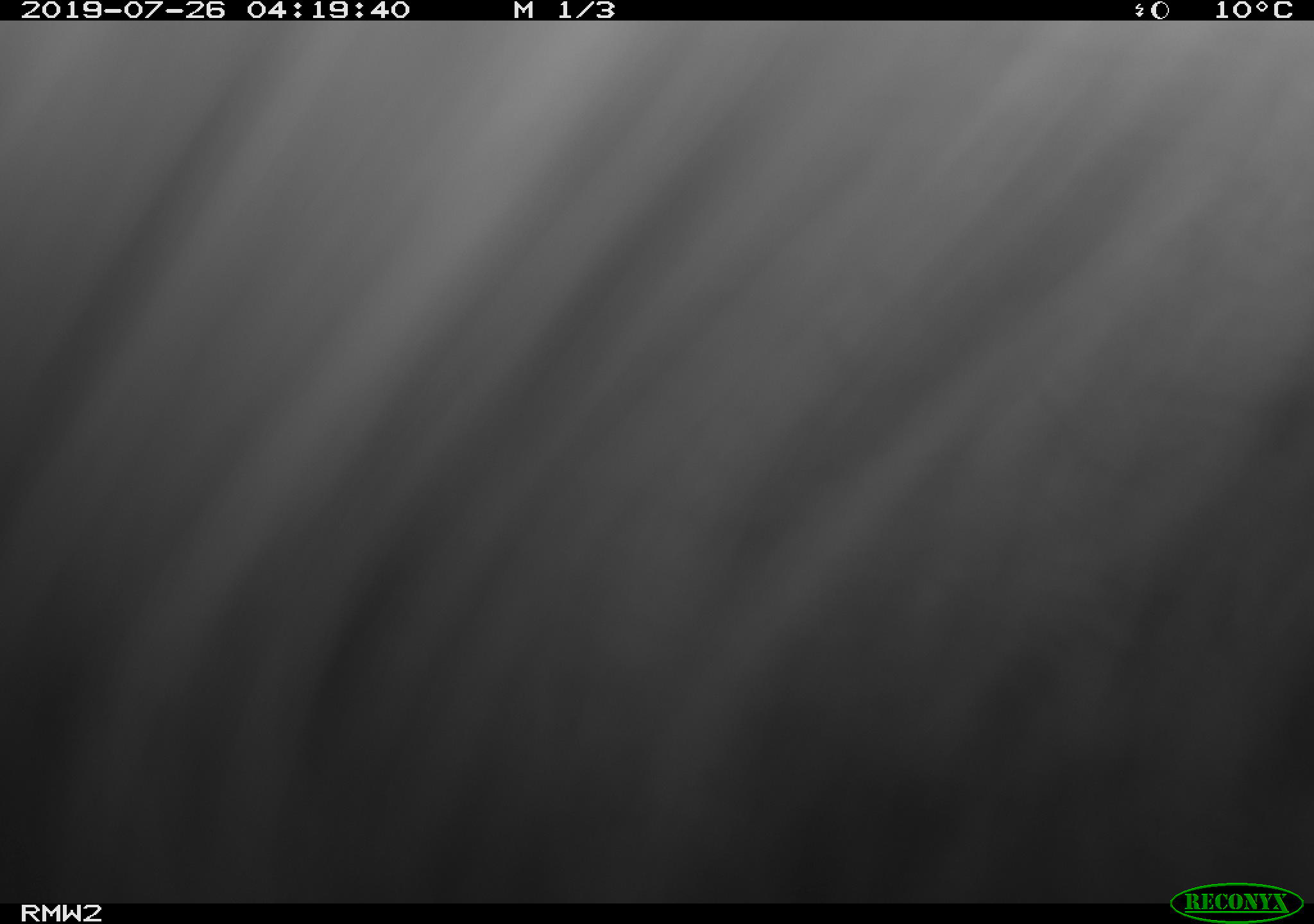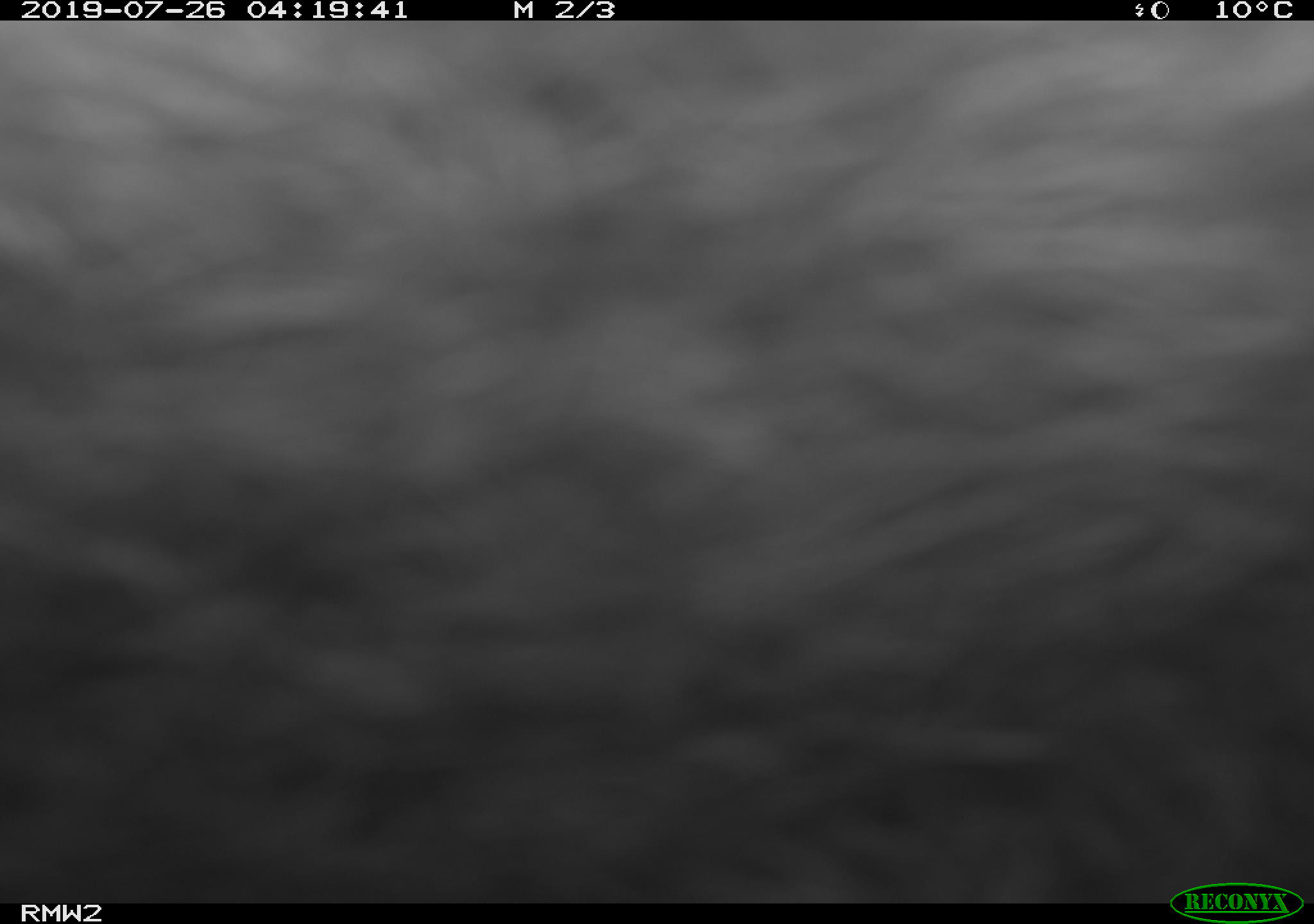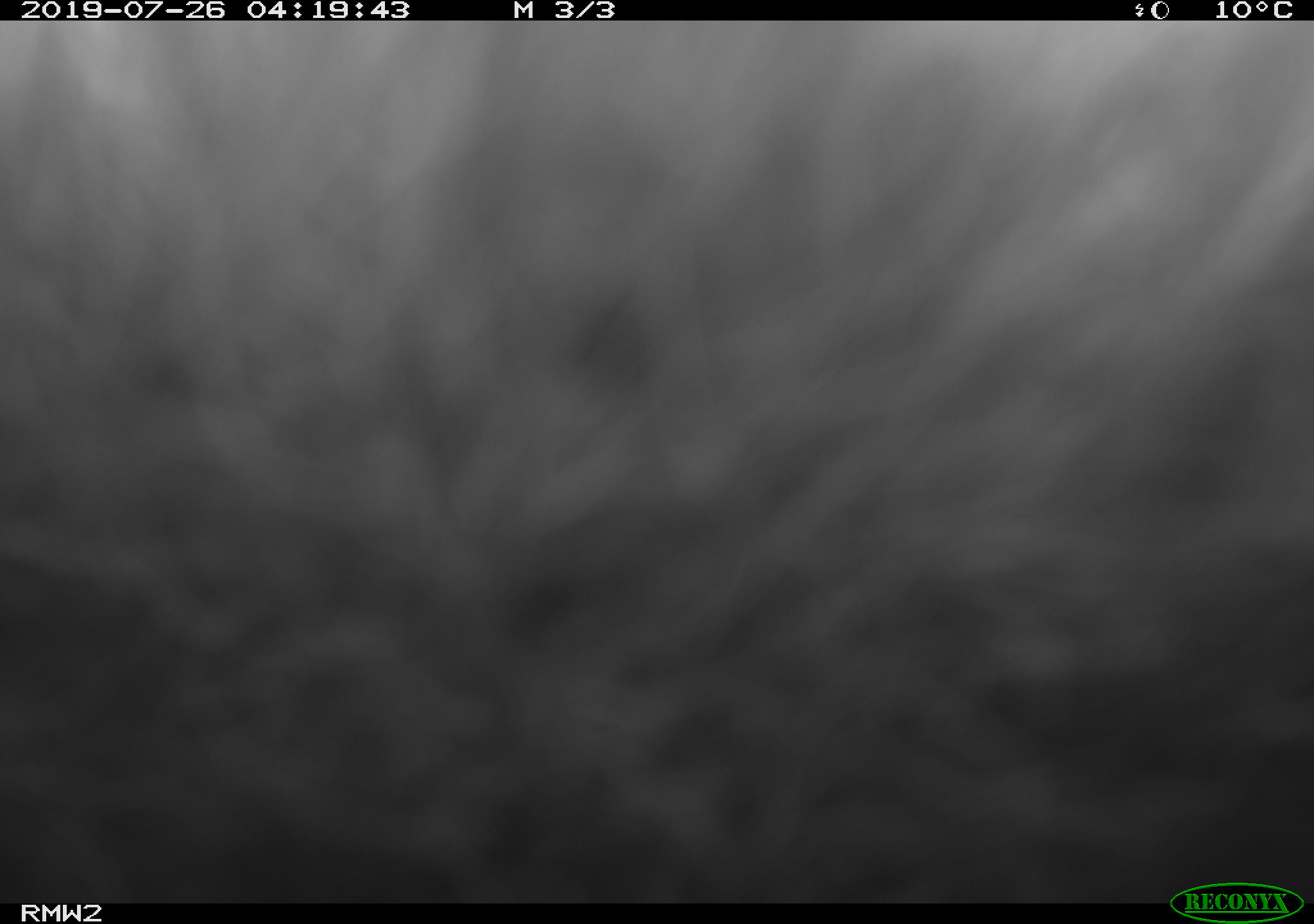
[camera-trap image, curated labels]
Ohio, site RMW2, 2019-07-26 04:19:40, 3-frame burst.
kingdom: Animalia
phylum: Chordata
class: Mammalia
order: Didelphimorphia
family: Didelphidae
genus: Didelphis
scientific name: Didelphis virginiana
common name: virginia opossum